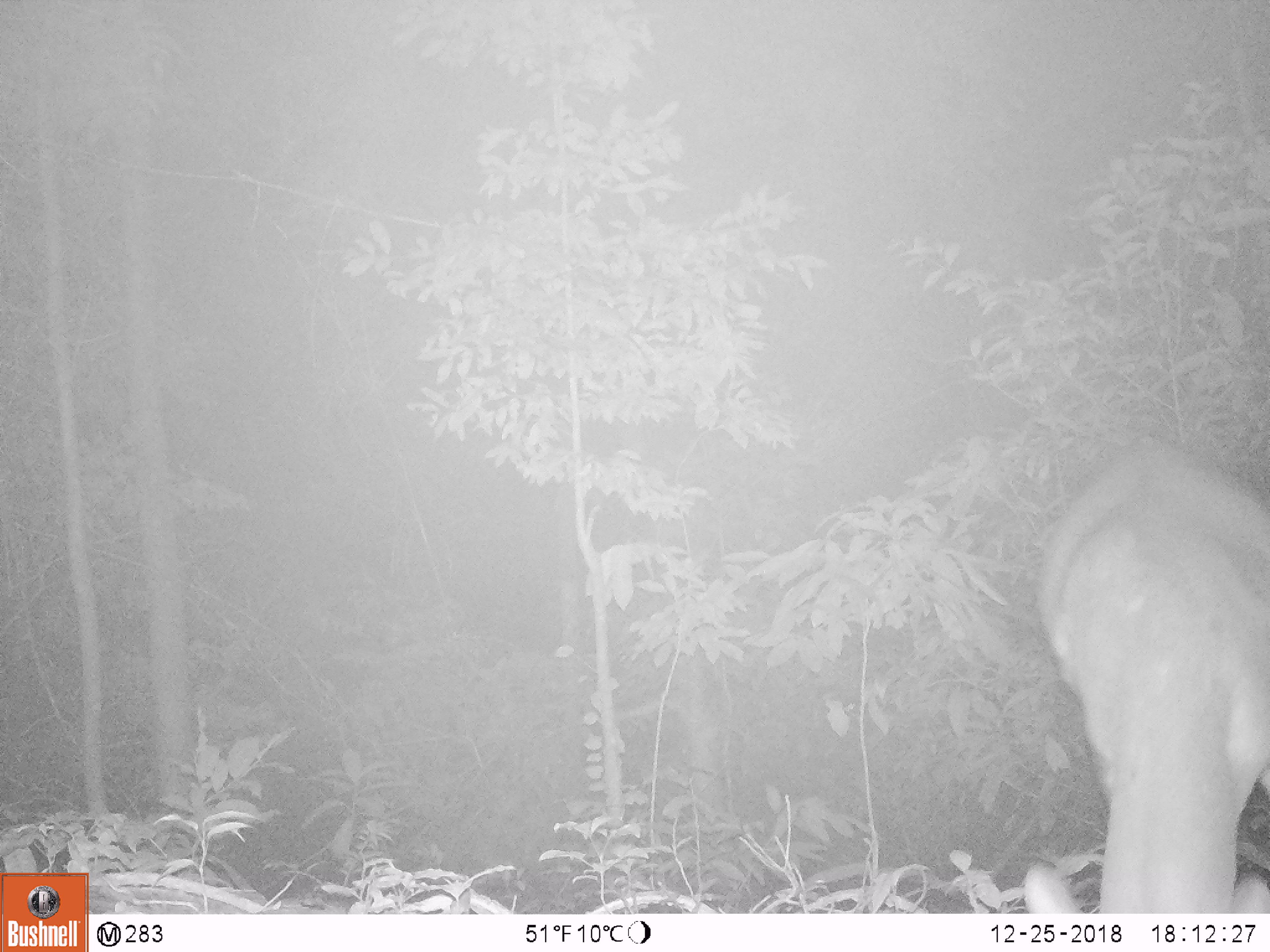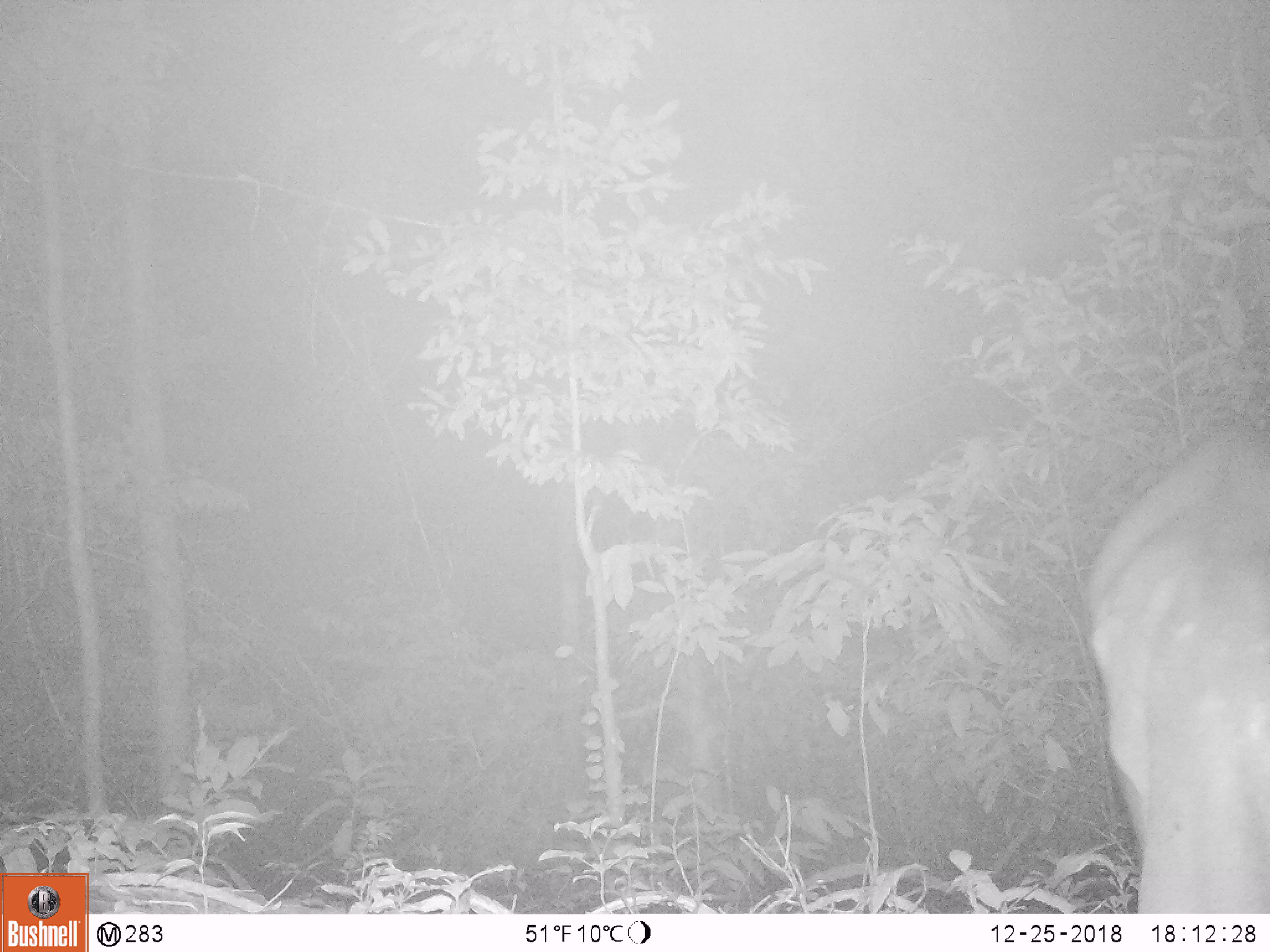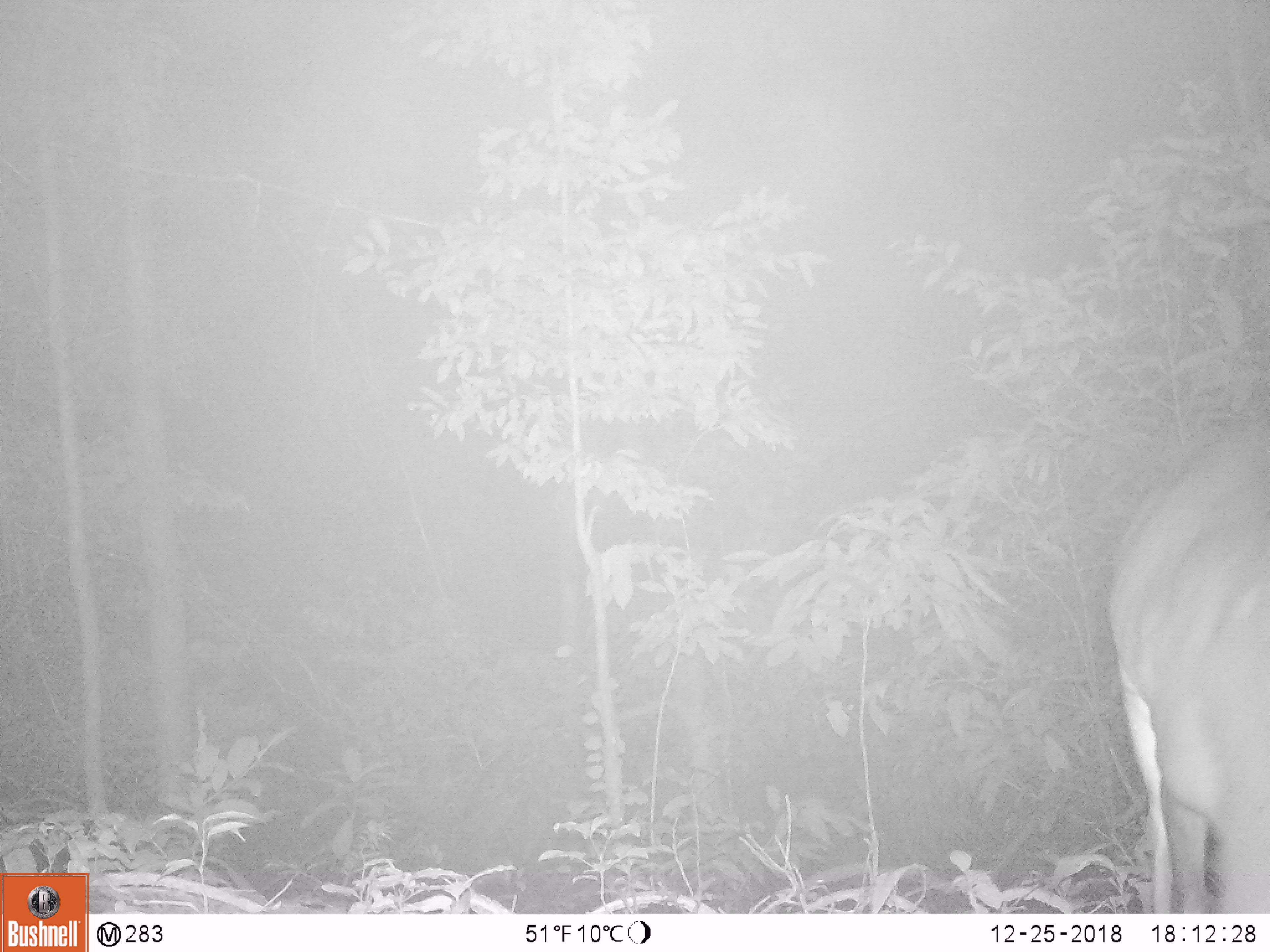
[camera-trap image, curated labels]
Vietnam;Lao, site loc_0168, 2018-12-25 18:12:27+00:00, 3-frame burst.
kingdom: Animalia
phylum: Chordata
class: Mammalia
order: Artiodactyla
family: Cervidae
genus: Muntiacus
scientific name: Muntiacus vuquangensis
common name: large-antlered muntjac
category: large antlered muntjac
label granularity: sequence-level